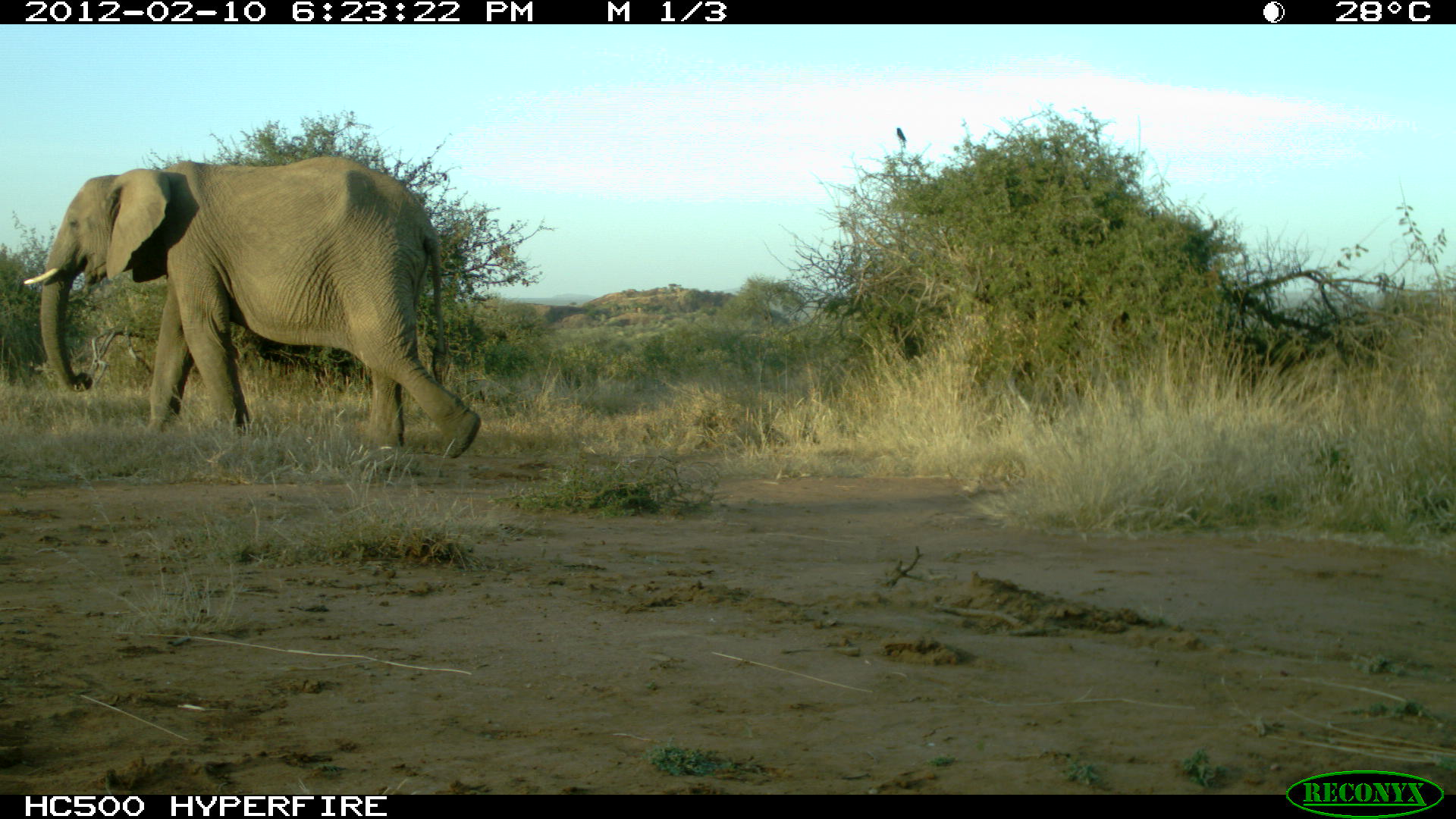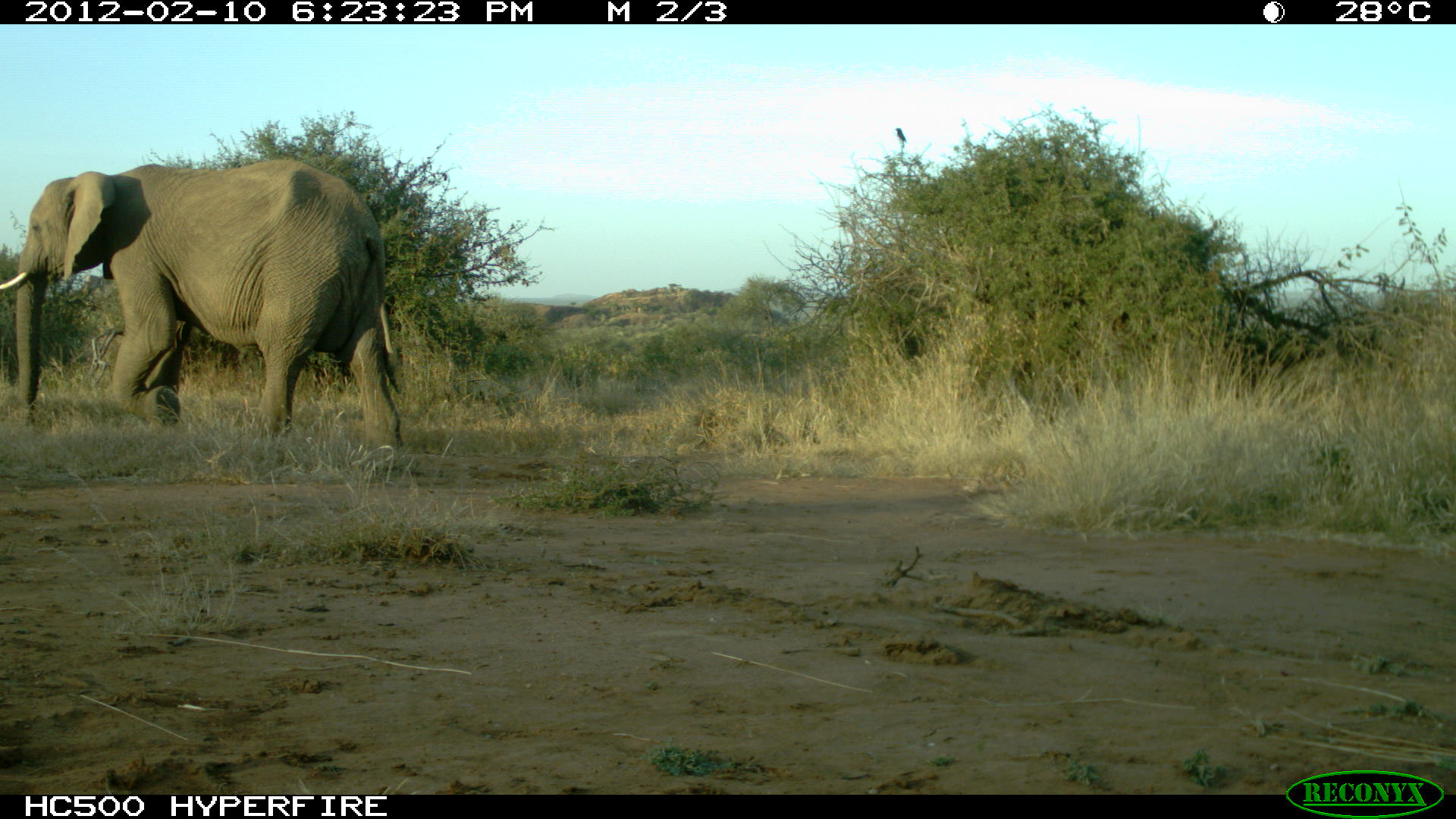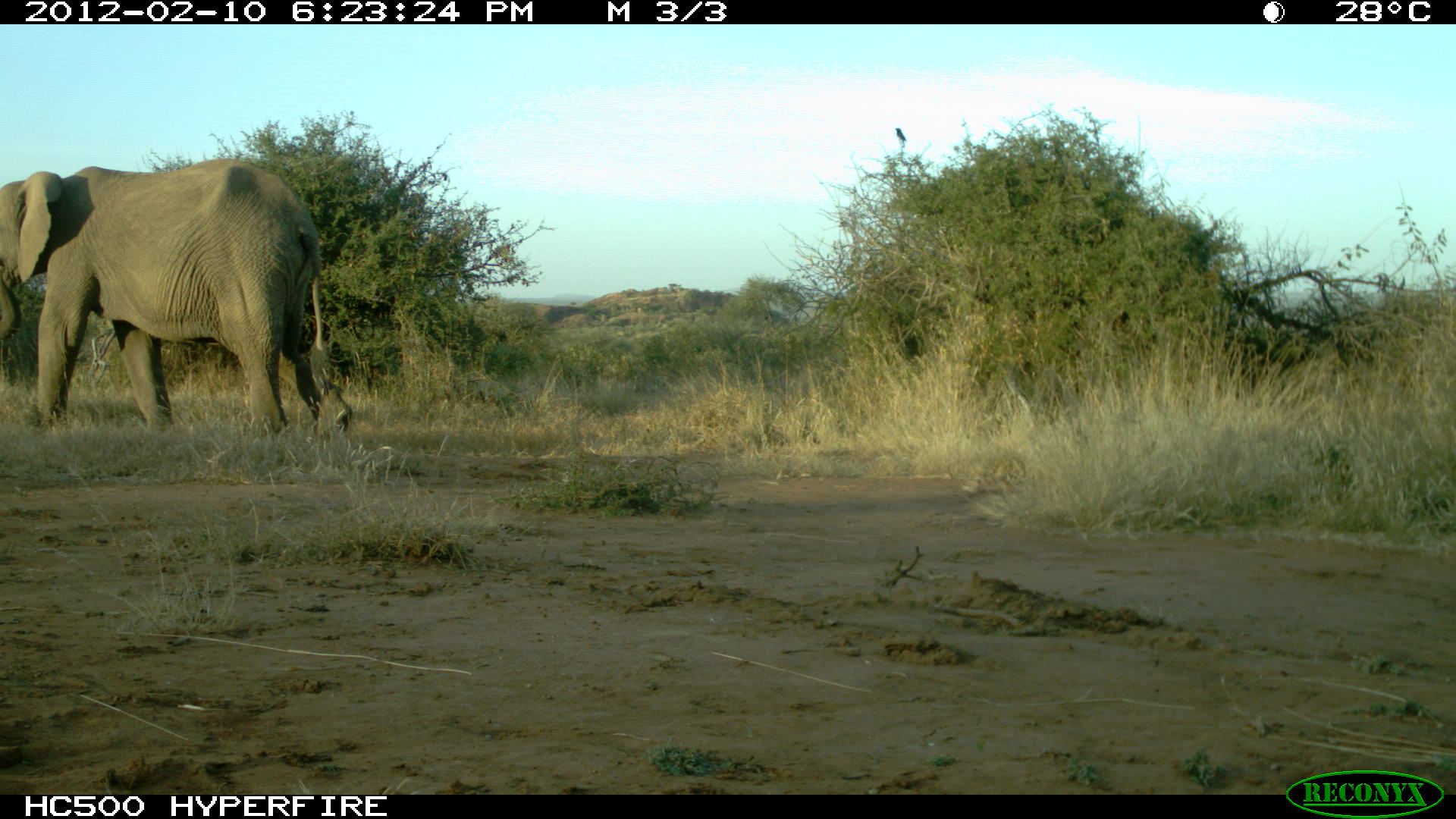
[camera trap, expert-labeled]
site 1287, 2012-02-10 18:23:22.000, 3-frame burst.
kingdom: Animalia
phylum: Chordata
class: Mammalia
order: Proboscidea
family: Elephantidae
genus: Loxodonta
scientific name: Loxodonta africana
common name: african bush elephant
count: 1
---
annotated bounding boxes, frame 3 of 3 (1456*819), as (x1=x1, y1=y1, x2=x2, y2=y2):
loxodonta africana: (x1=0, y1=152, x2=347, y2=438); (x1=894, y1=127, x2=907, y2=144)